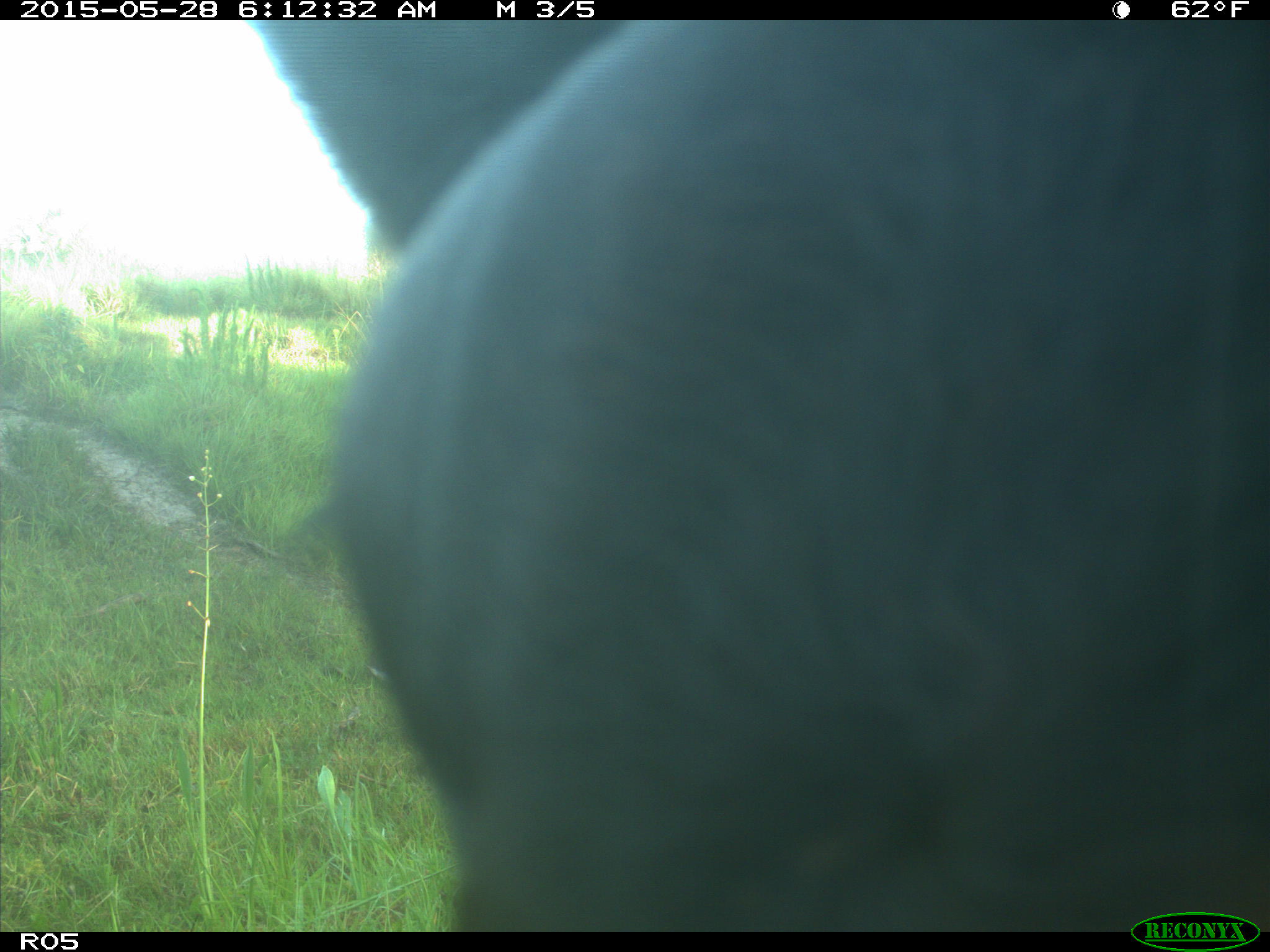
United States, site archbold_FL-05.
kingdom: Animalia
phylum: Chordata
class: Mammalia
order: Artiodactyla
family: Bovidae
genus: Bos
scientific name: Bos taurus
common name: domestic cow